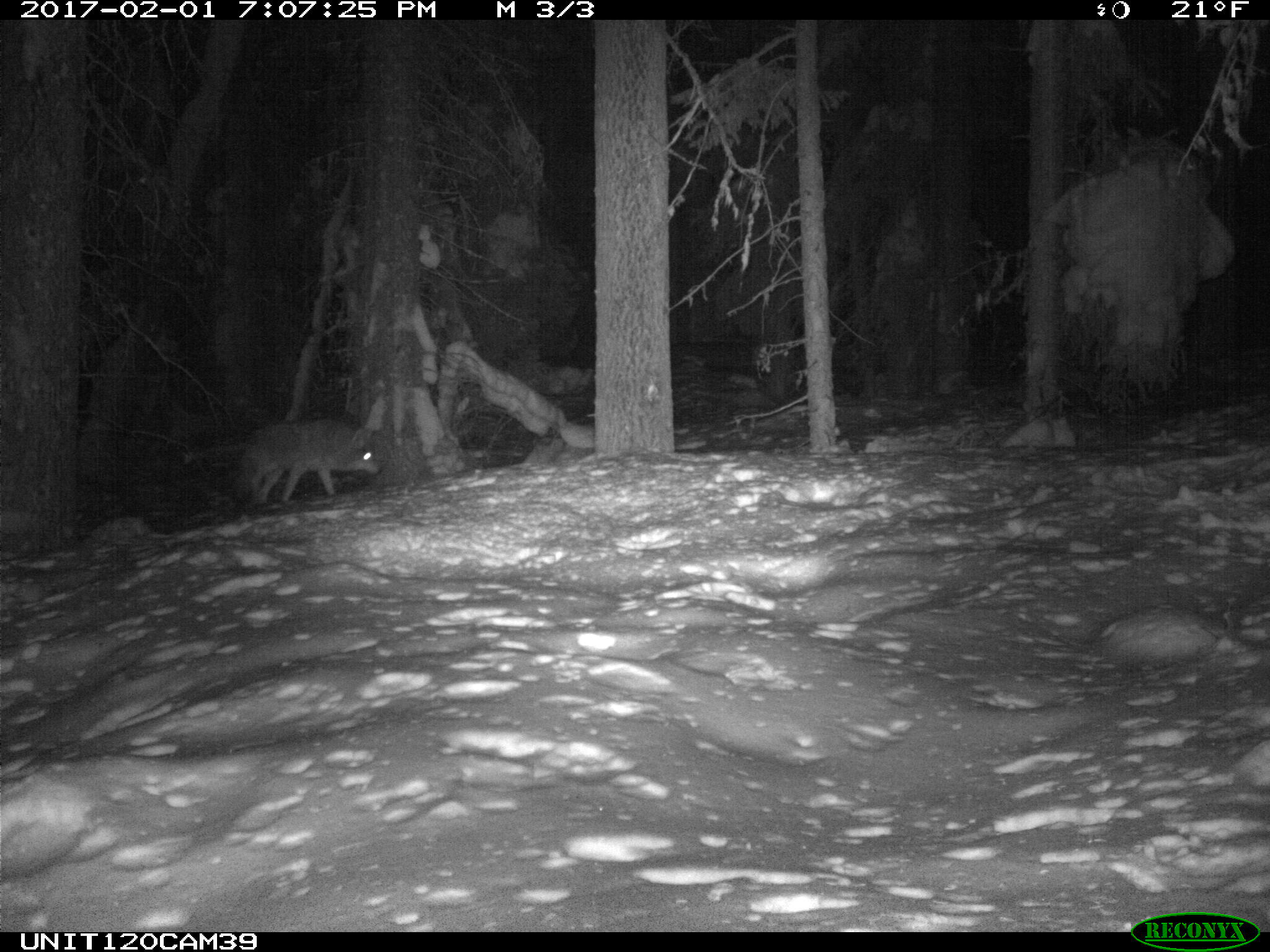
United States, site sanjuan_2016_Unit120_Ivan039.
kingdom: Animalia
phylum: Chordata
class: Mammalia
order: Carnivora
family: Canidae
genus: Canis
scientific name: Canis latrans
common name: coyote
Canis latrans (coyote).